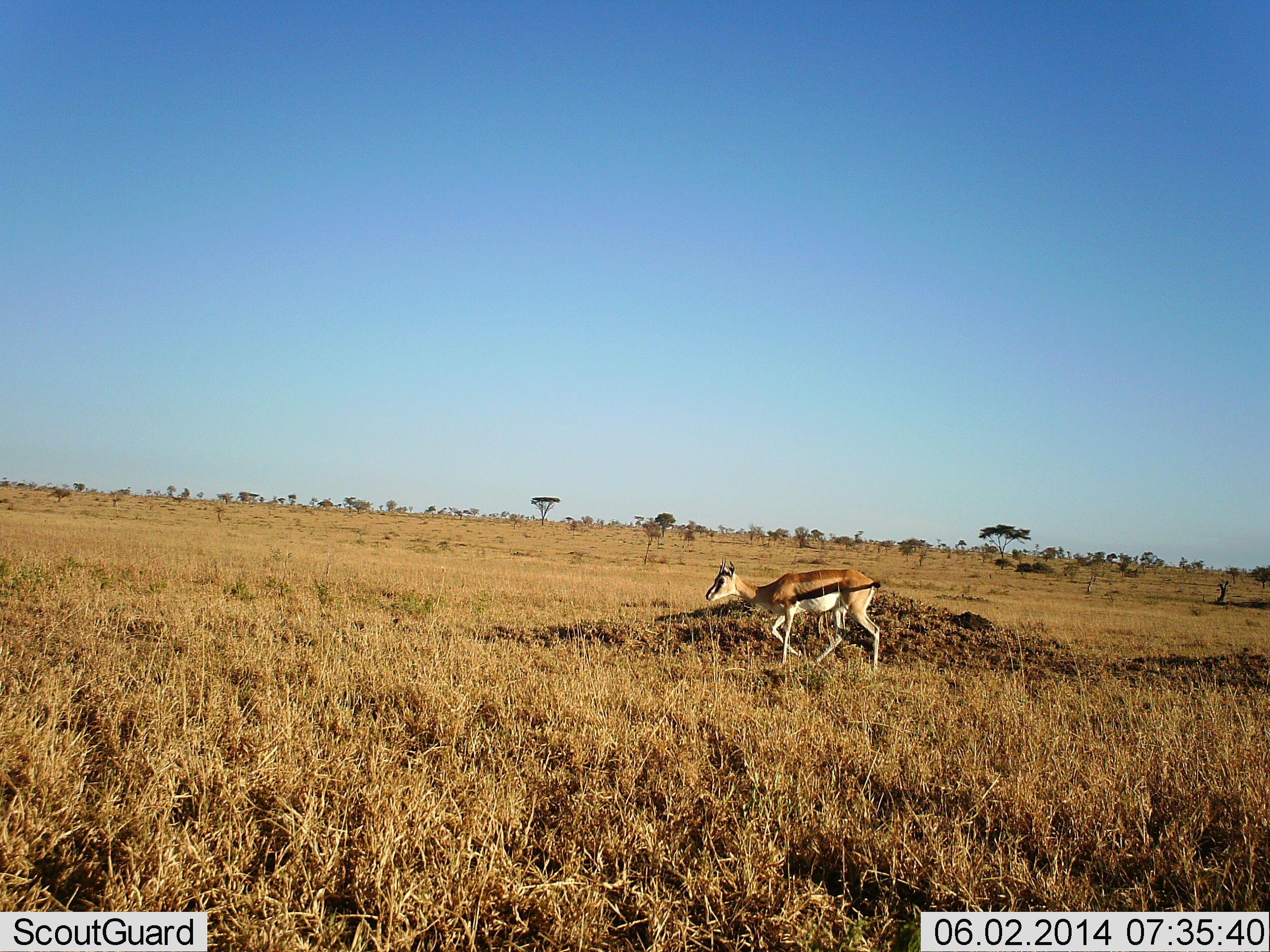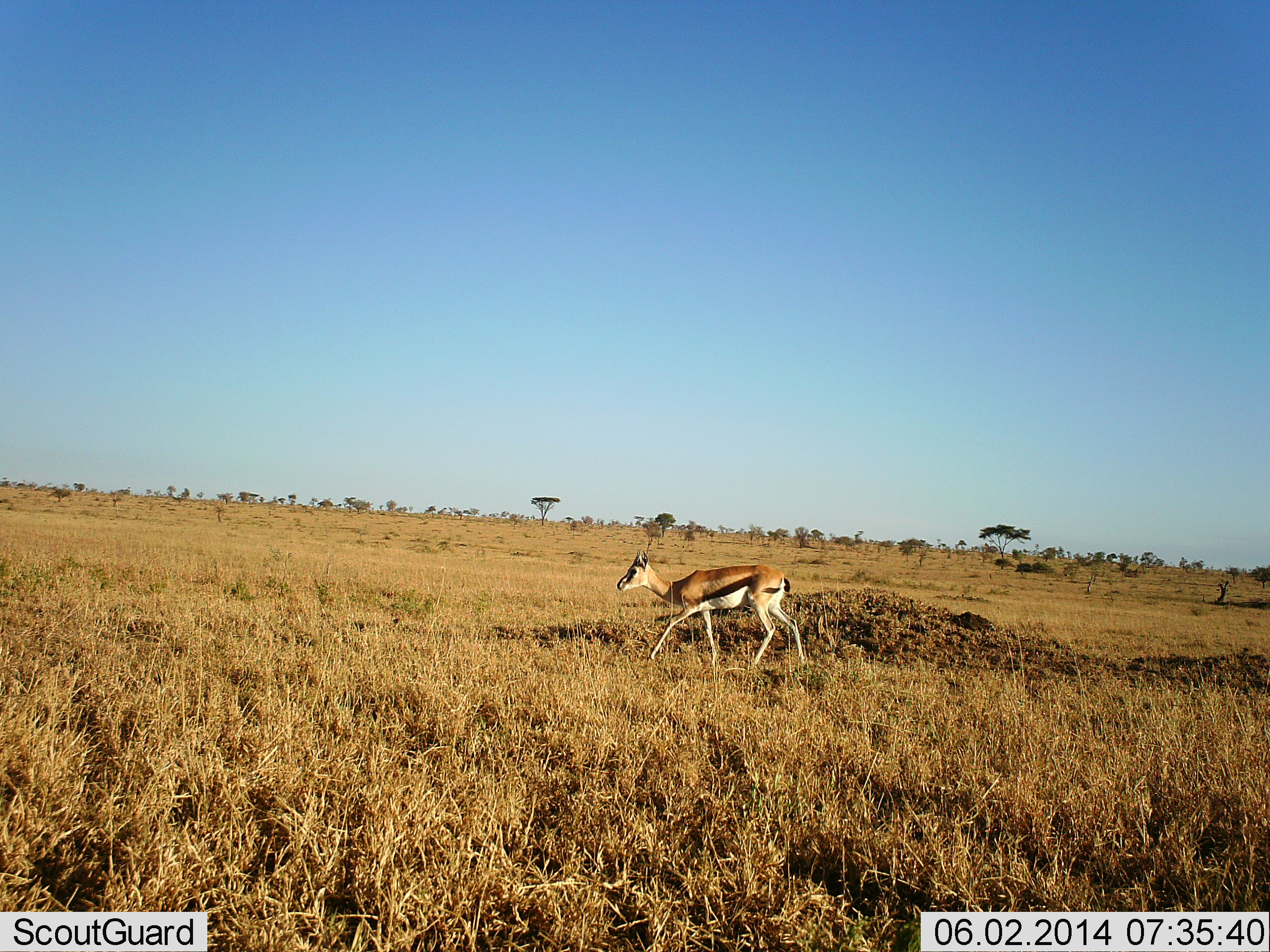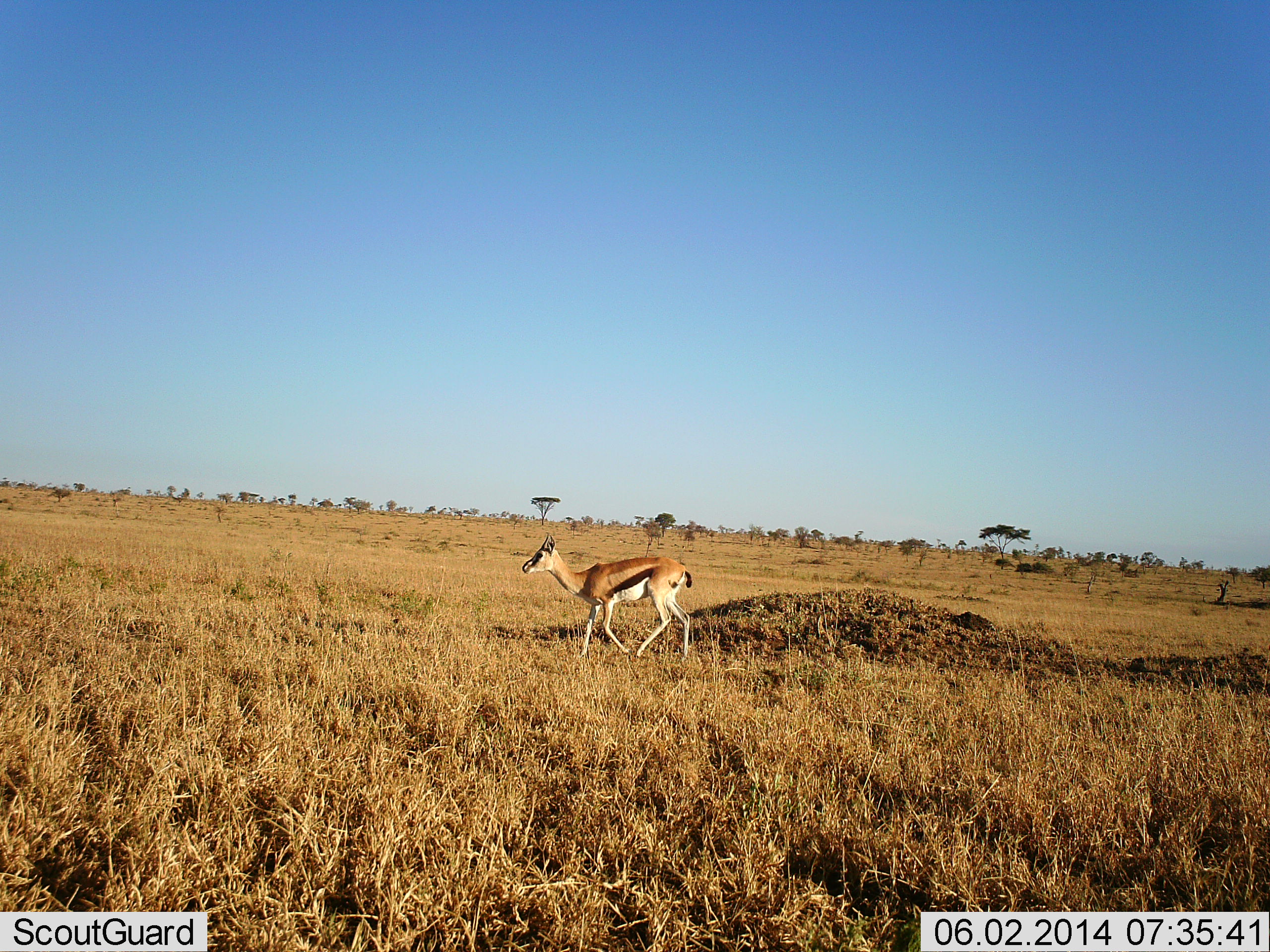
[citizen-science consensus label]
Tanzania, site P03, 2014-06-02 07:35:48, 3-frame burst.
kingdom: Animalia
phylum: Chordata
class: Mammalia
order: Artiodactyla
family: Bovidae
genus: Eudorcas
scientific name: Eudorcas thomsonii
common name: thomson's gazelle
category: gazellethomsons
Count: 1.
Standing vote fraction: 10%.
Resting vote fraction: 0%.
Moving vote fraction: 90%.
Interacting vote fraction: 0%.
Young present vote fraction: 0%.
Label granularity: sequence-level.